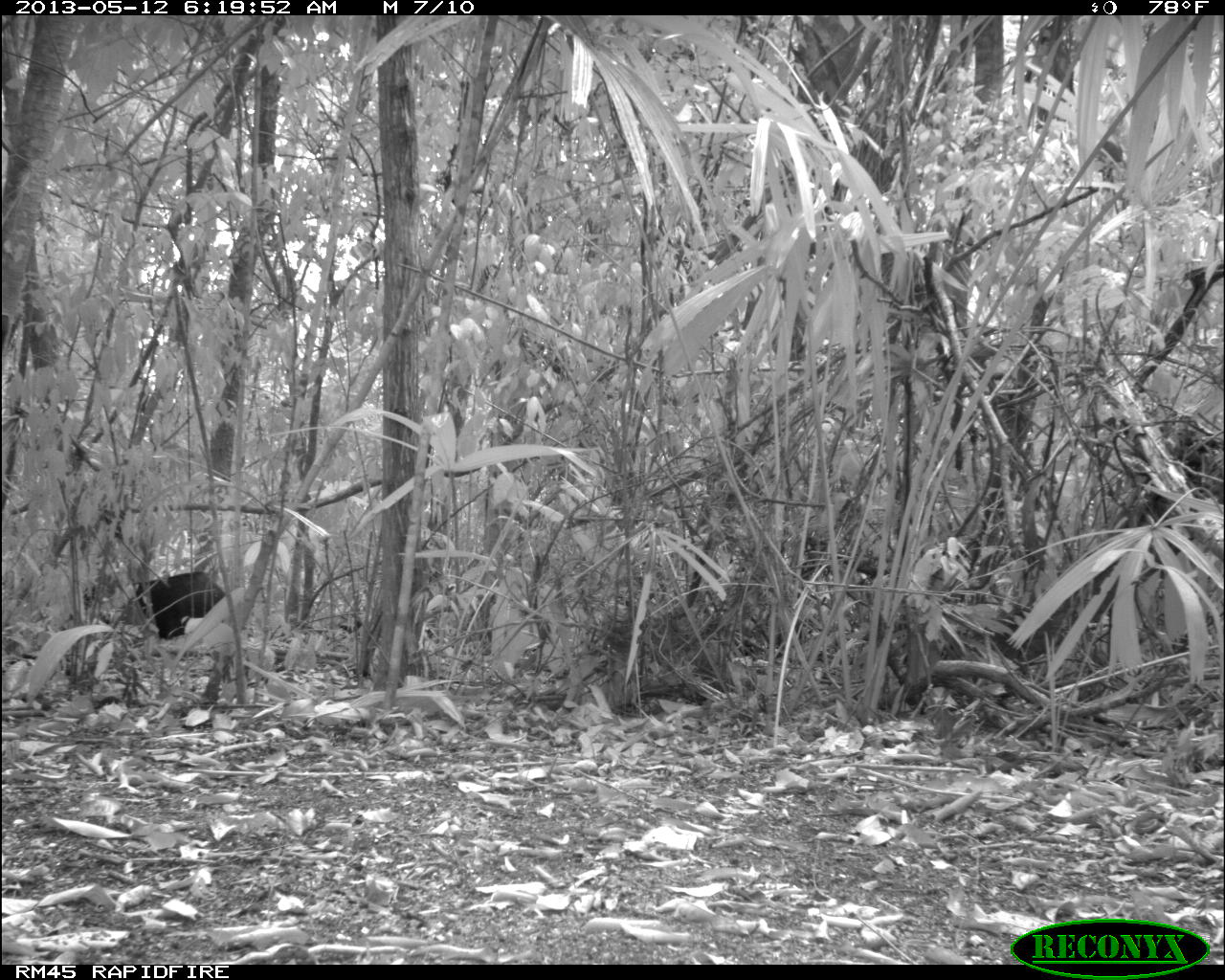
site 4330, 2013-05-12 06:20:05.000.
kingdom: Animalia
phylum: Chordata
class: Mammalia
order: Artiodactyla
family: Tayassuidae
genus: Tayassu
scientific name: Tayassu pecari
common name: white-lipped peccary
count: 5